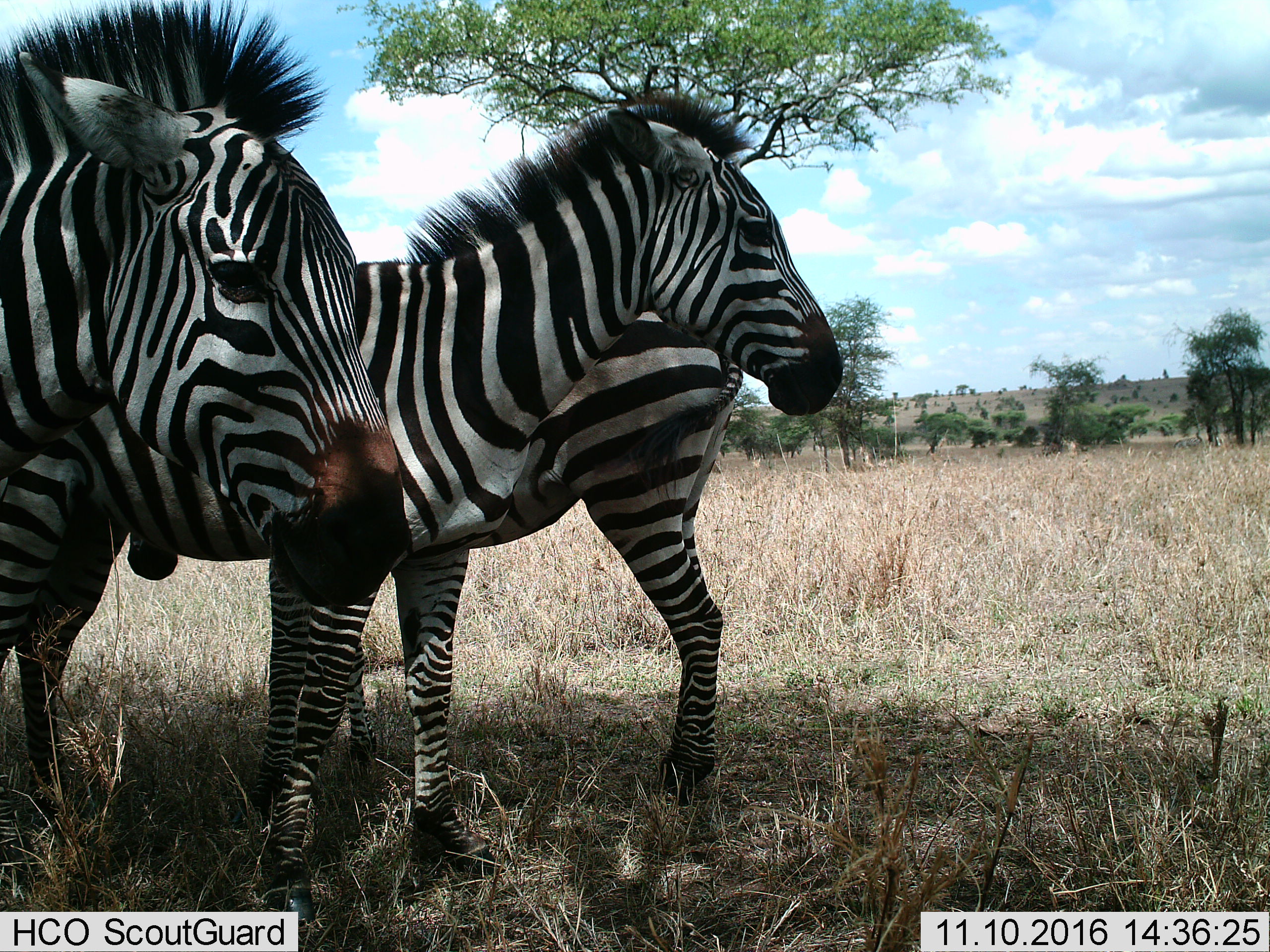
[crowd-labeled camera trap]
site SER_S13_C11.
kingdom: Animalia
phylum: Chordata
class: Mammalia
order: Perissodactyla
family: Equidae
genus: Equus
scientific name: Equus quagga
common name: plains zebra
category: zebraplains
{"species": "zebraplains (plains zebra) (Equus quagga)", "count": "3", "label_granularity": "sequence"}